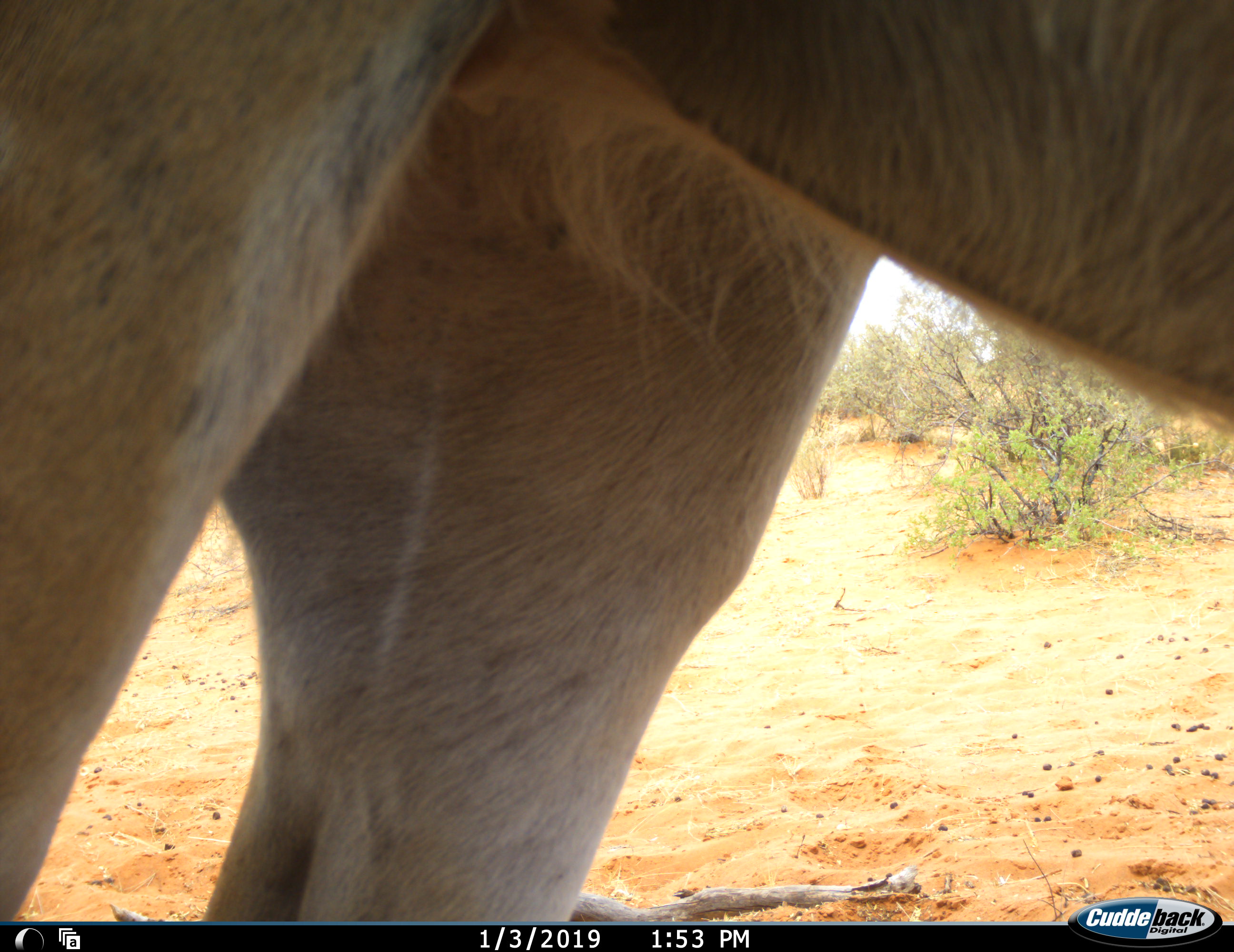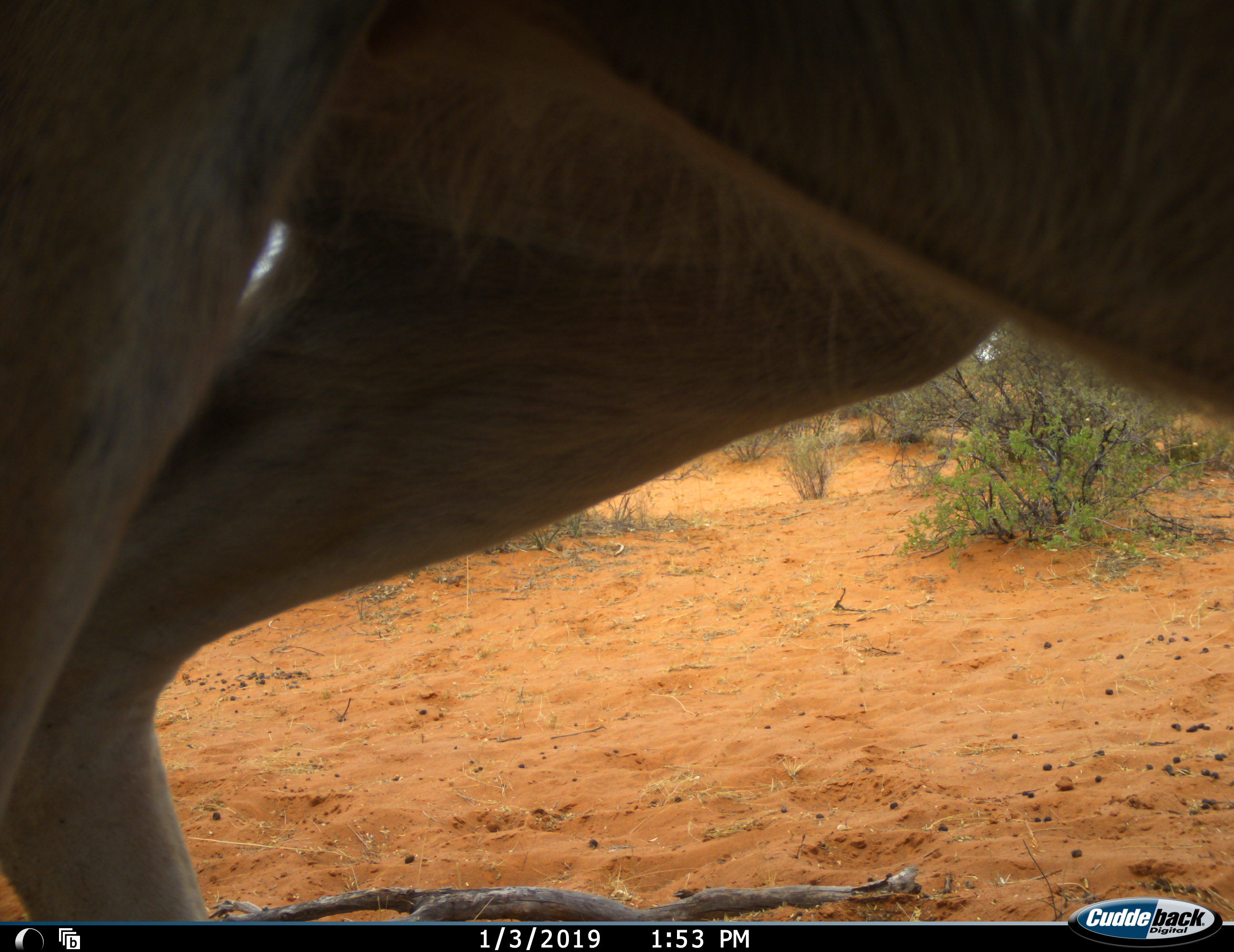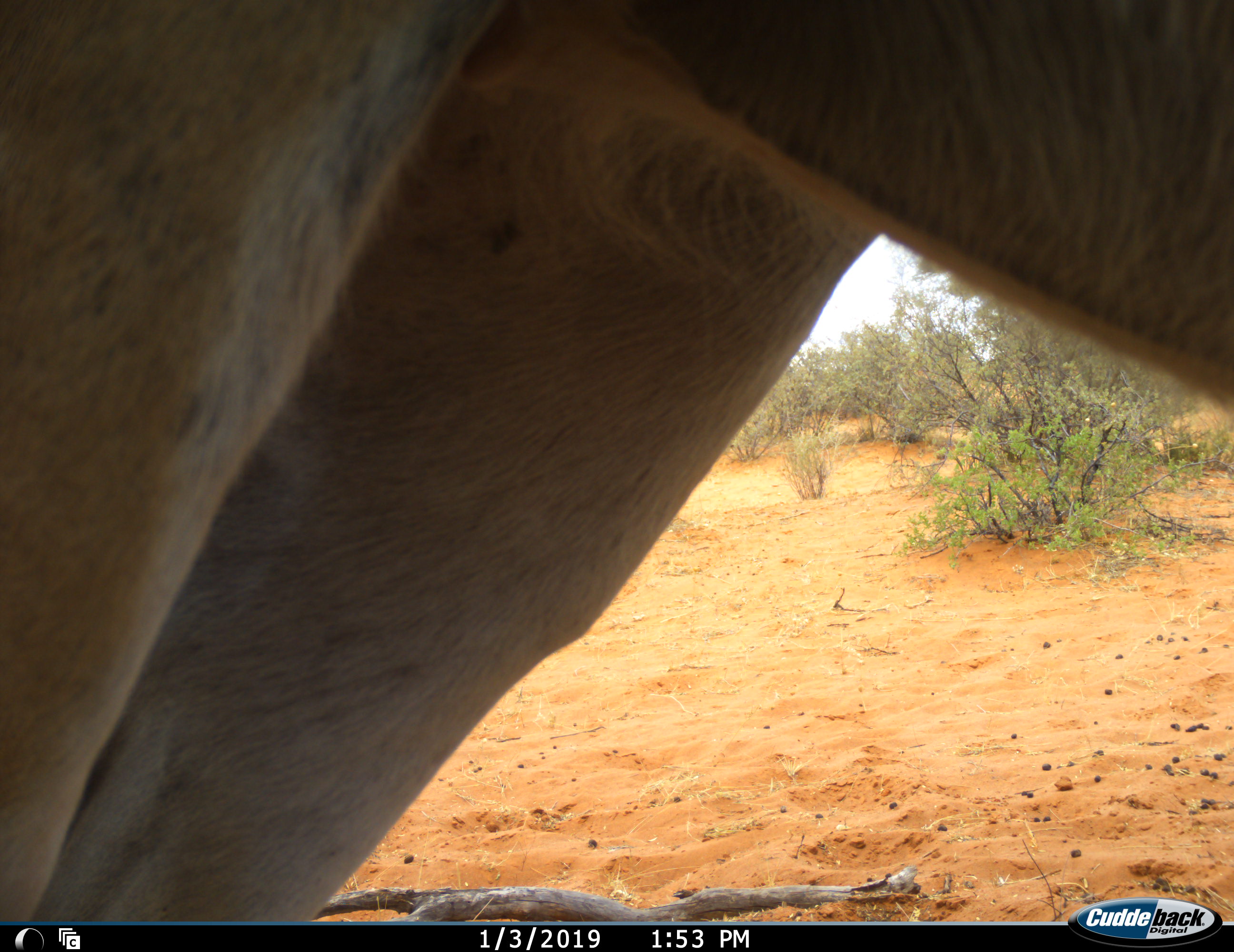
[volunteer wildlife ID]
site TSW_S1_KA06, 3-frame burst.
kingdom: Animalia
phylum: Chordata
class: Mammalia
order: Artiodactyla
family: Bovidae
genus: Tragelaphus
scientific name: Tragelaphus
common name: kudu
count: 1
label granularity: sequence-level